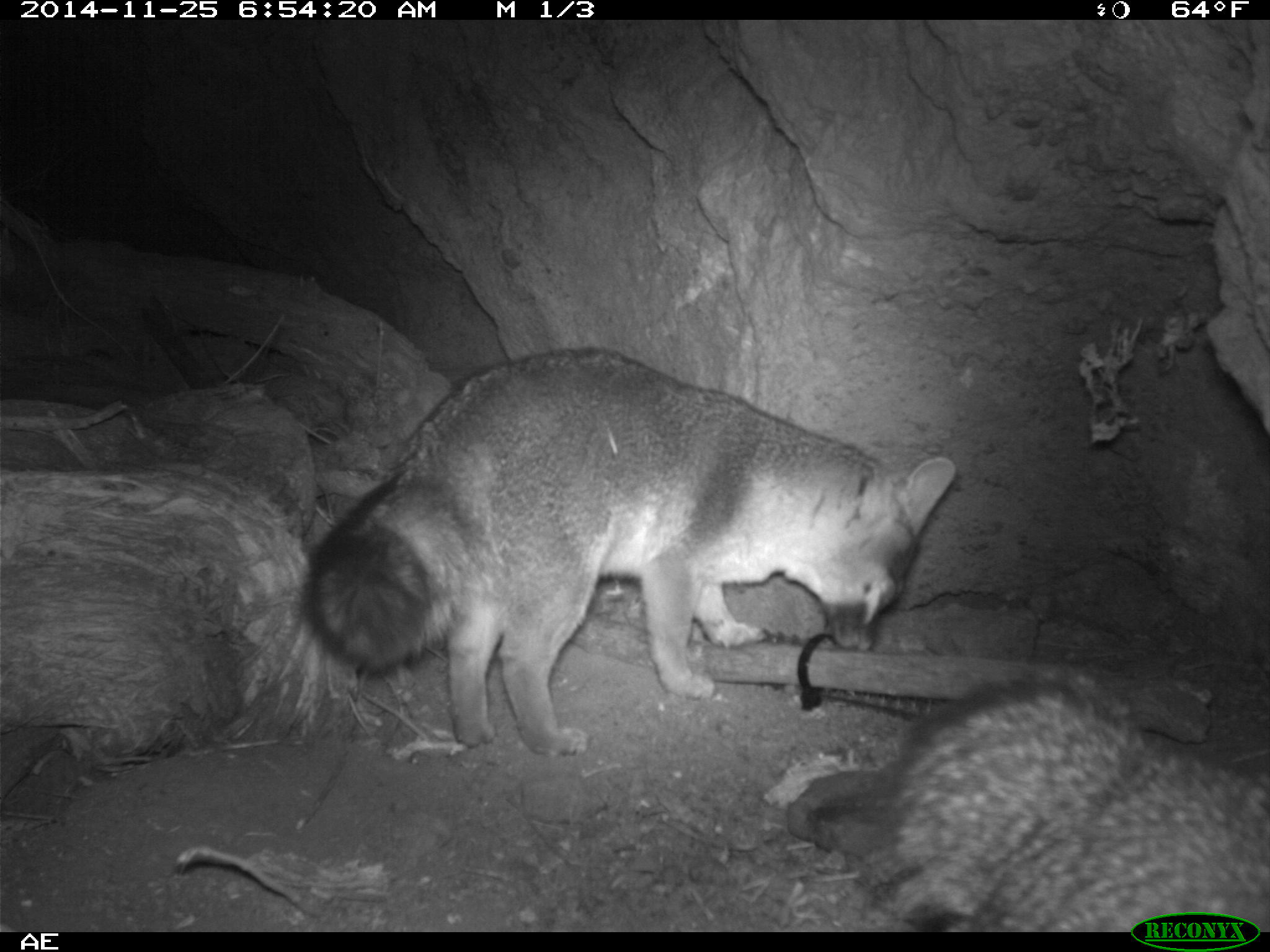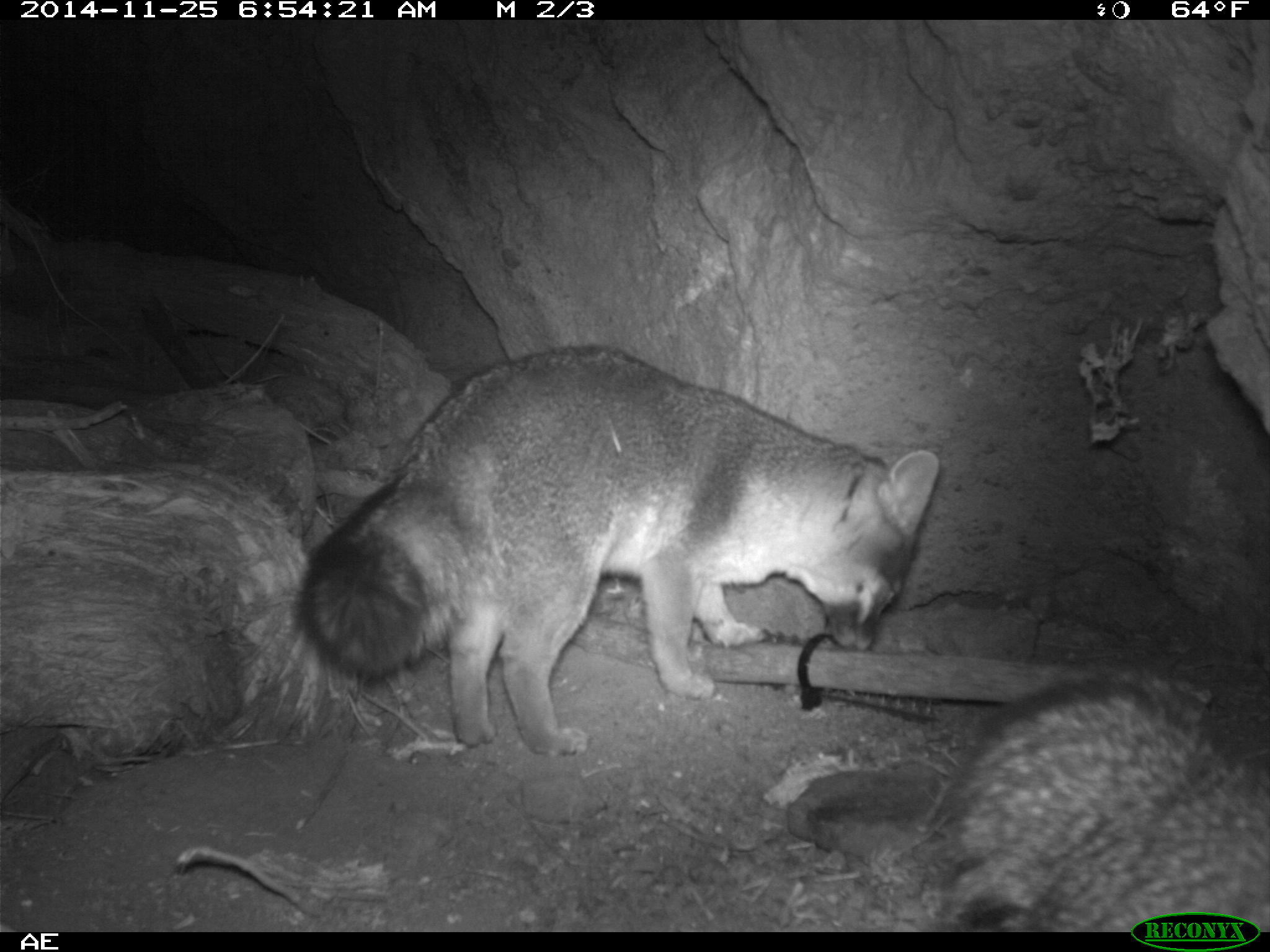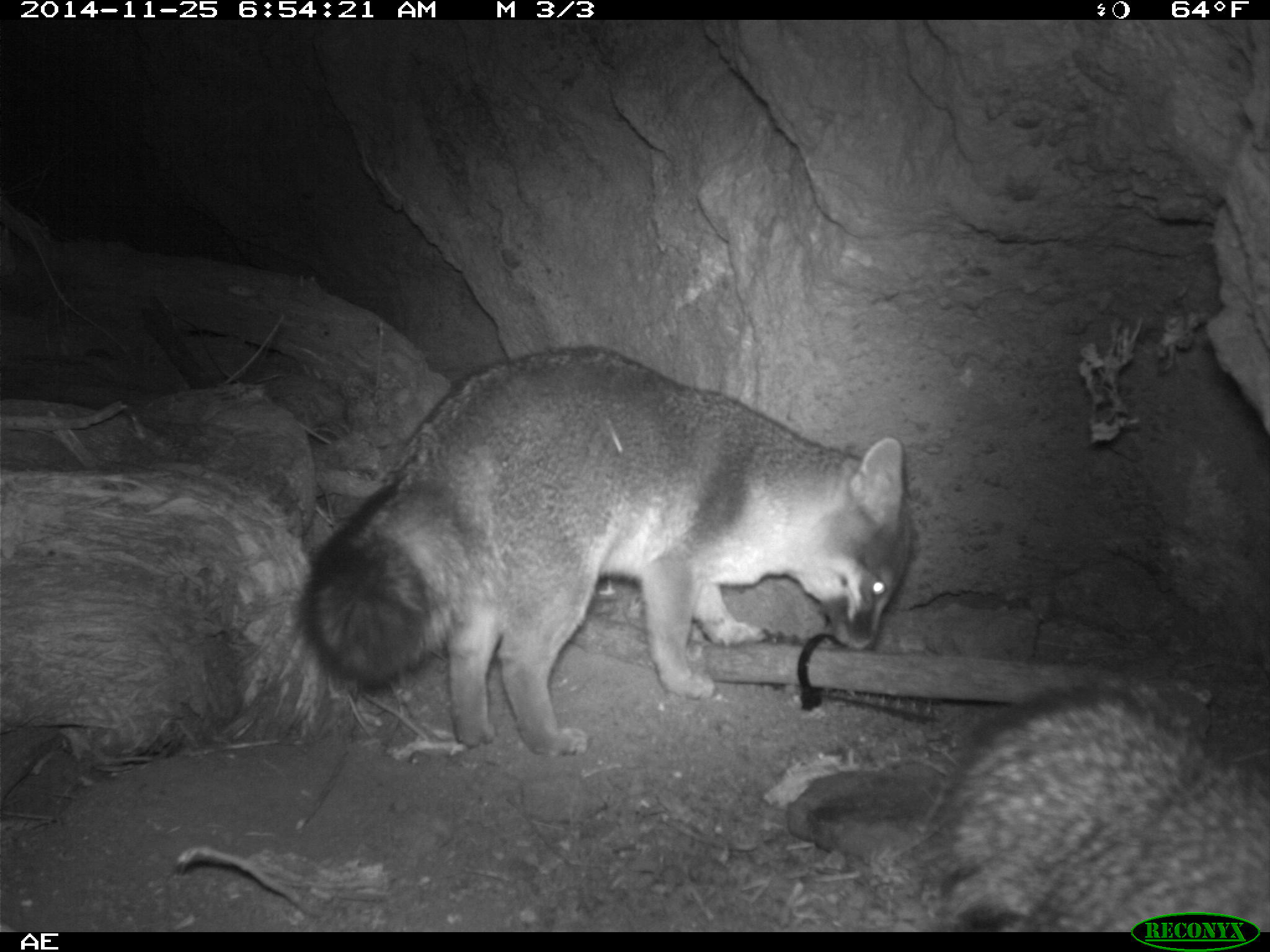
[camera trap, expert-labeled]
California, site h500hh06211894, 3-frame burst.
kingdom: Animalia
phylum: Chordata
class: Mammalia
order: Carnivora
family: Canidae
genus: Urocyon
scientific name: Urocyon littoralis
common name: island fox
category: fox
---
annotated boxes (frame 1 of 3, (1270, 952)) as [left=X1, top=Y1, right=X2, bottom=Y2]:
fox: [left=298, top=346, right=957, bottom=757]; [left=849, top=670, right=1269, bottom=929]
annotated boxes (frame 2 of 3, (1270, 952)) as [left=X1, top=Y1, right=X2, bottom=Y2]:
fox: [left=294, top=345, right=942, bottom=758]; [left=936, top=677, right=1269, bottom=931]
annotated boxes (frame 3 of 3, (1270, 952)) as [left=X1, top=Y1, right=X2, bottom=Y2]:
fox: [left=300, top=345, right=910, bottom=758]; [left=936, top=677, right=1269, bottom=932]